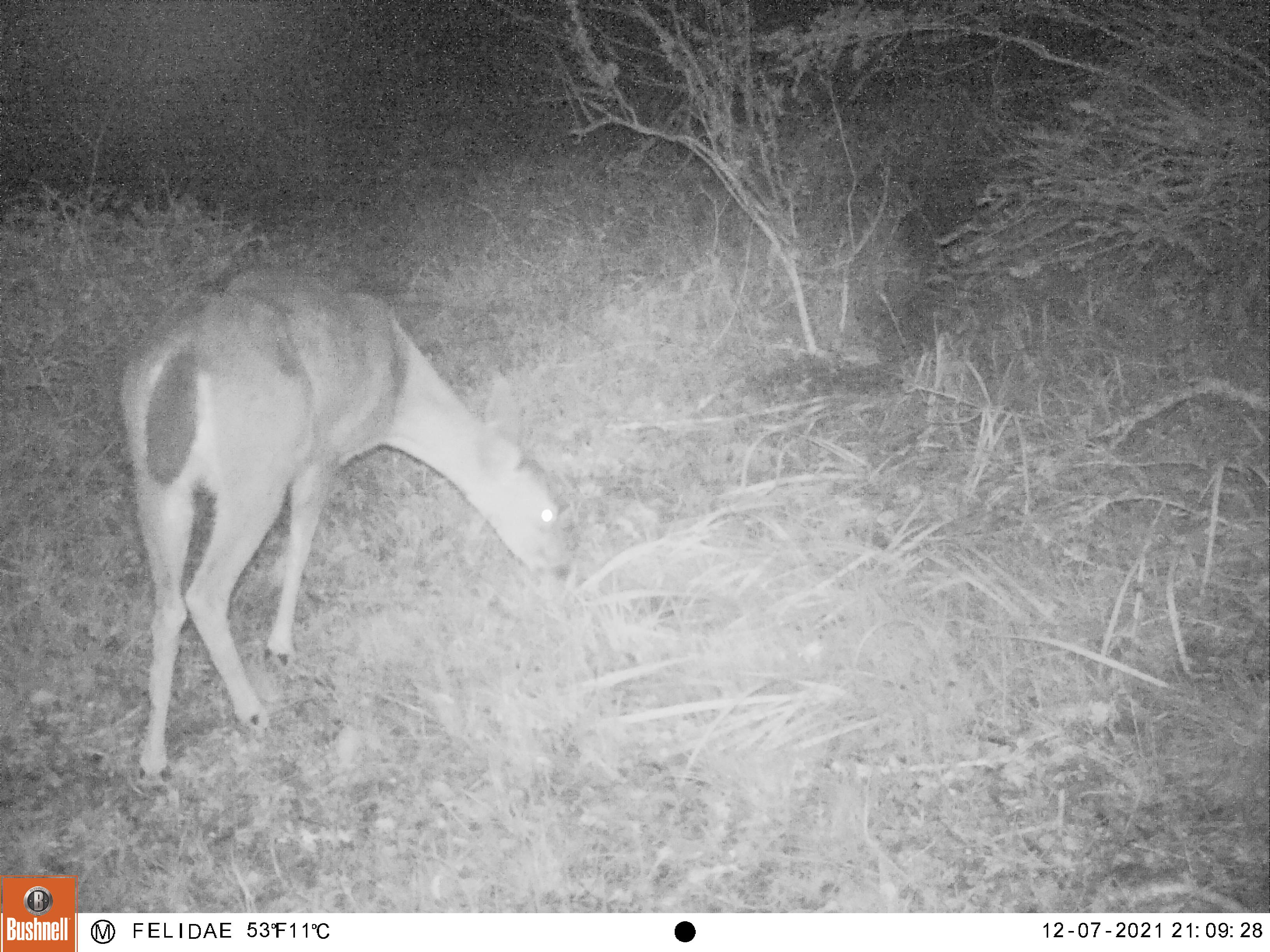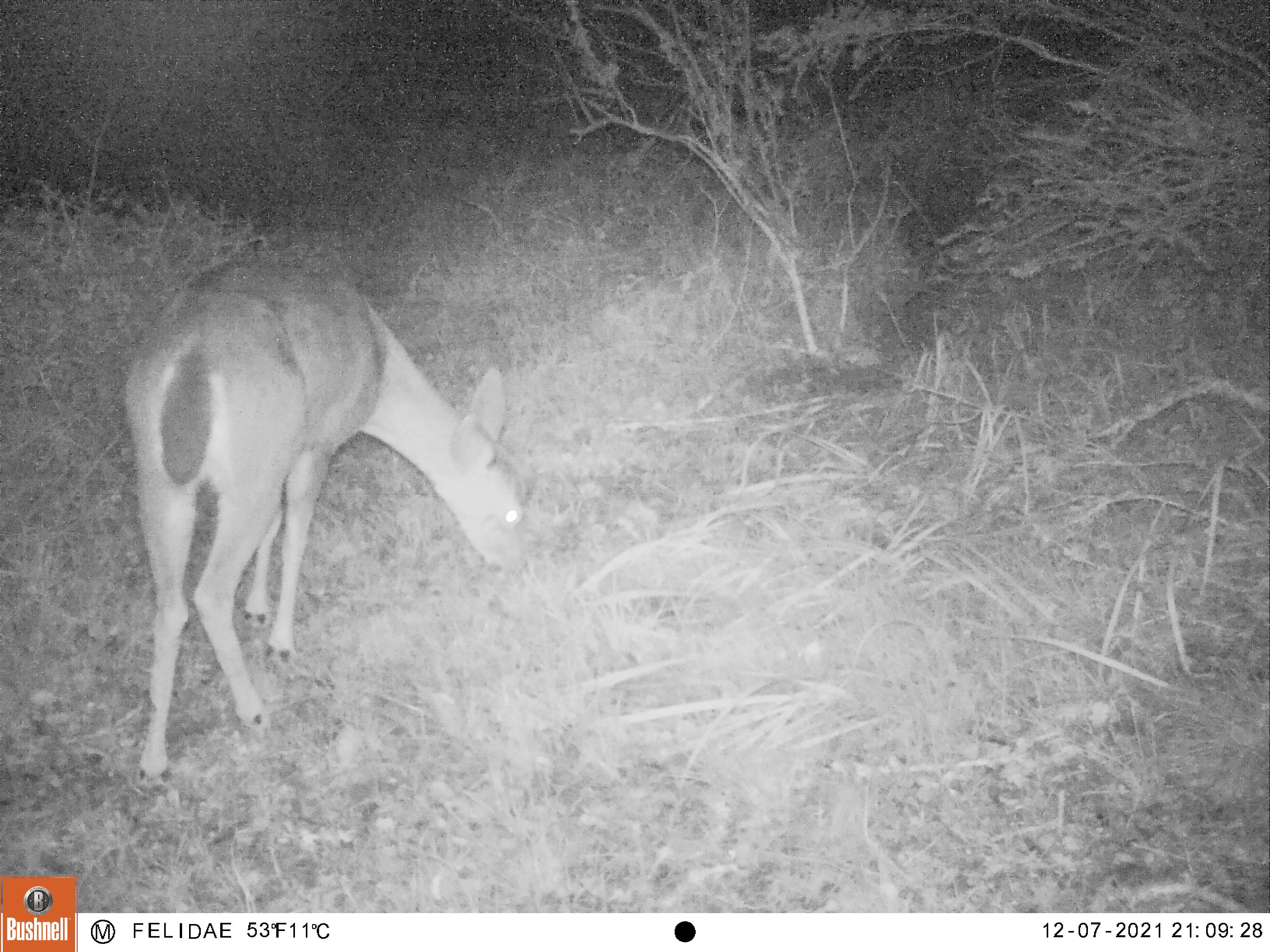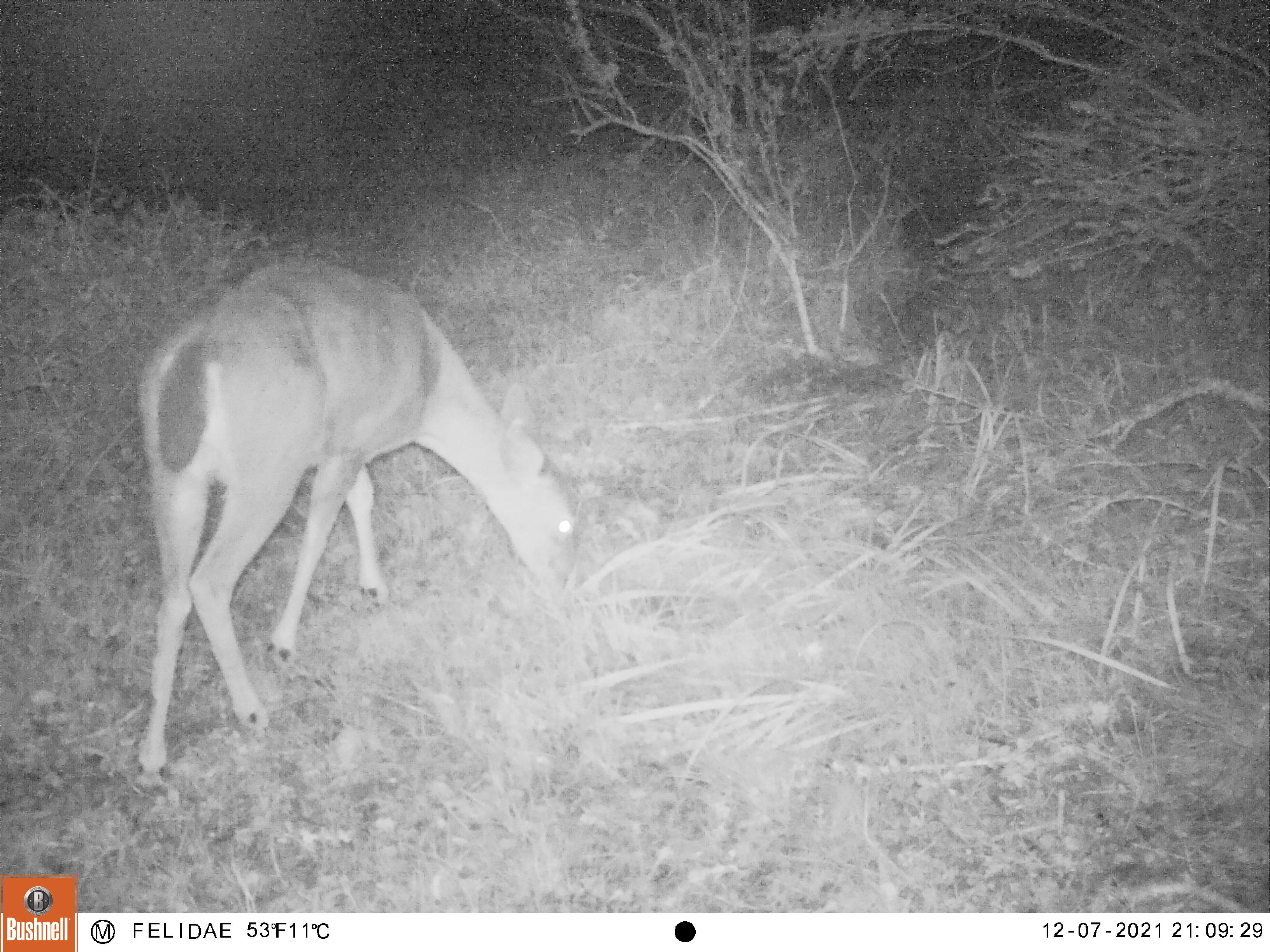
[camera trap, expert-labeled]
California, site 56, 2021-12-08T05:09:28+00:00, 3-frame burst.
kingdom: Animalia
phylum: Chordata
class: Mammalia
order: Artiodactyla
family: Cervidae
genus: Odocoileus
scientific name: Odocoileus hemionus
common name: mule deer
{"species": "mule deer (Odocoileus hemionus)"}